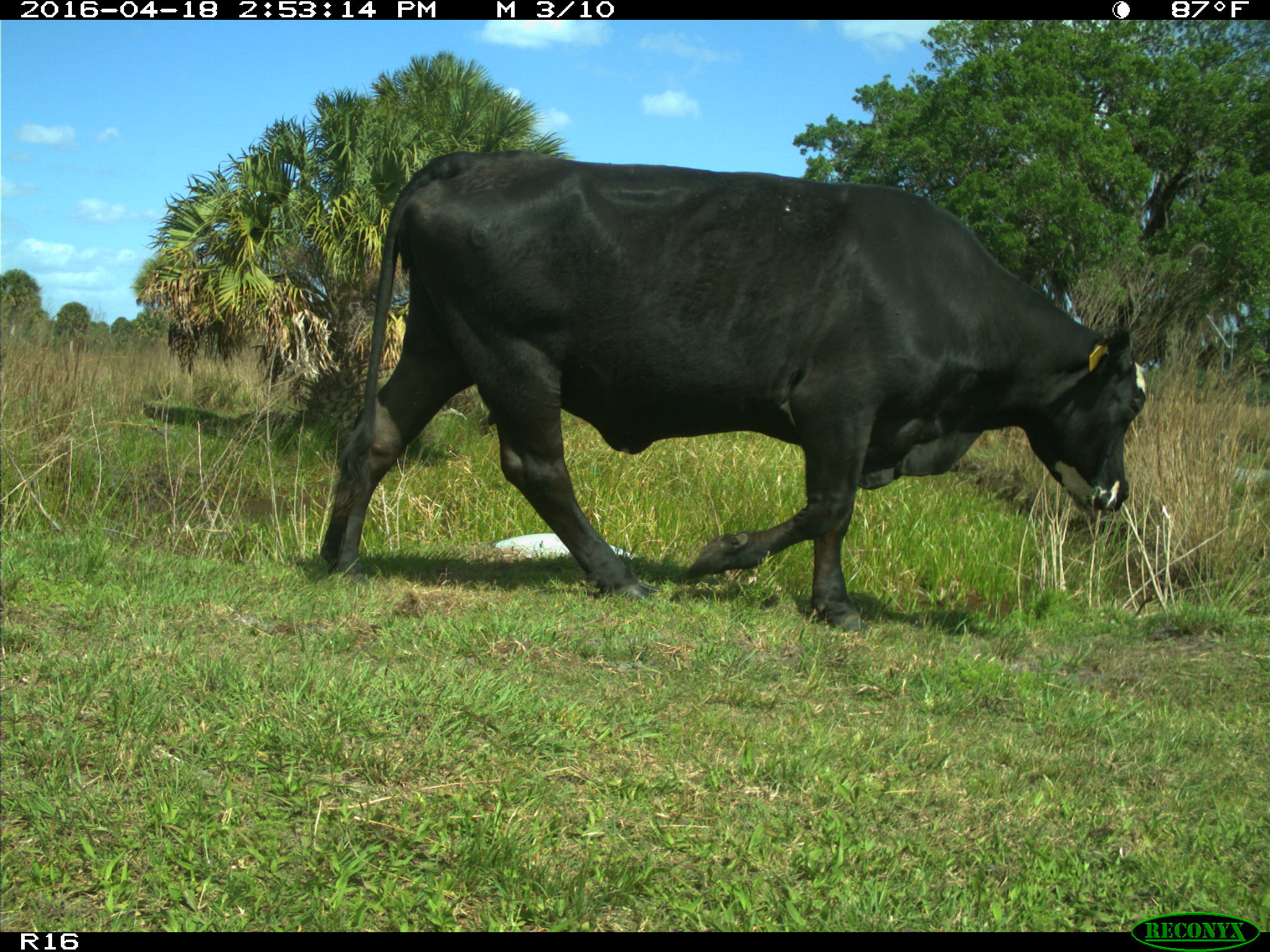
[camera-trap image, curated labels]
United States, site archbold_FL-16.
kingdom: Animalia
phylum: Chordata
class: Mammalia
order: Artiodactyla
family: Bovidae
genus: Bos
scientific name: Bos taurus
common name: domestic cow